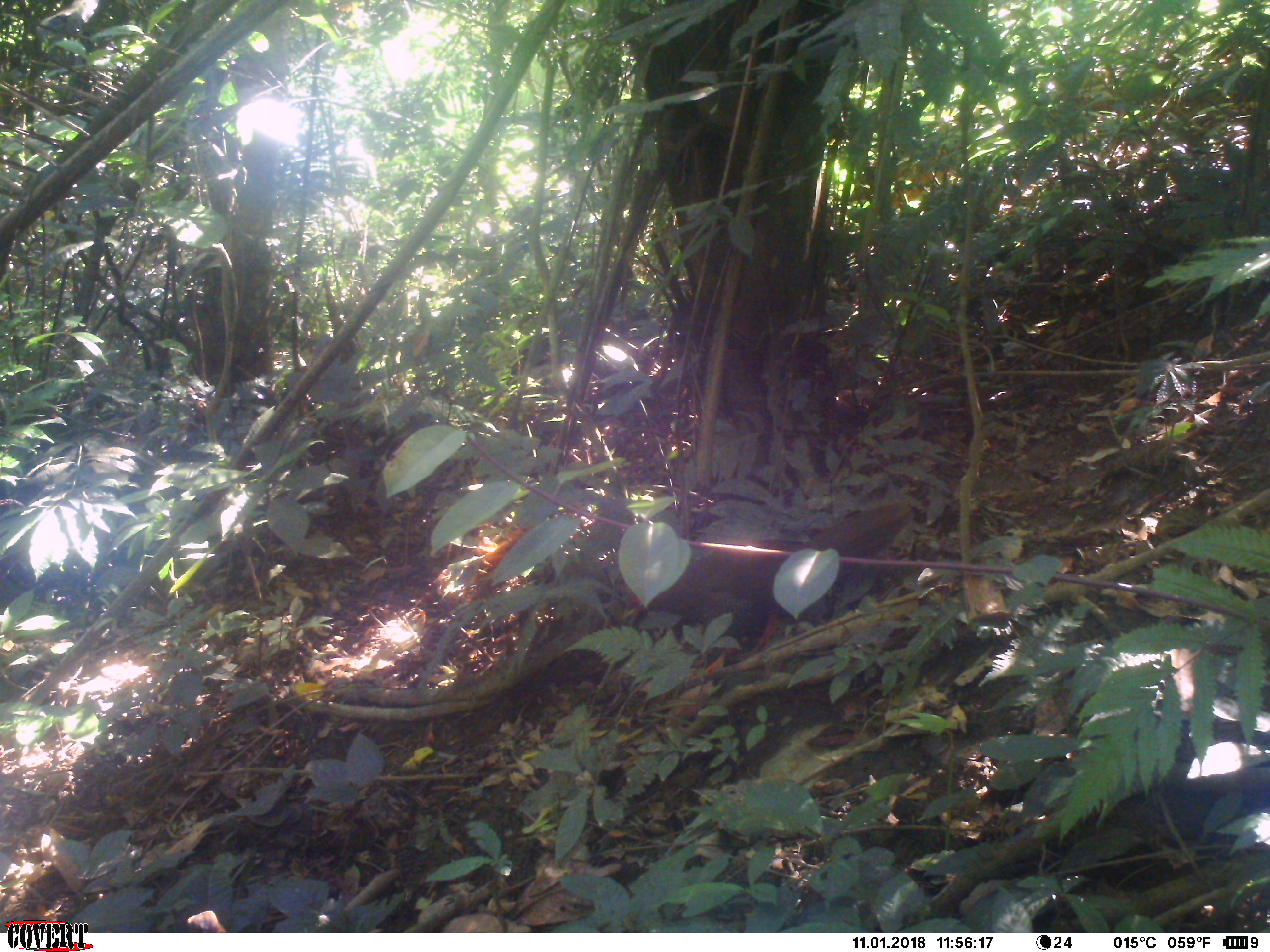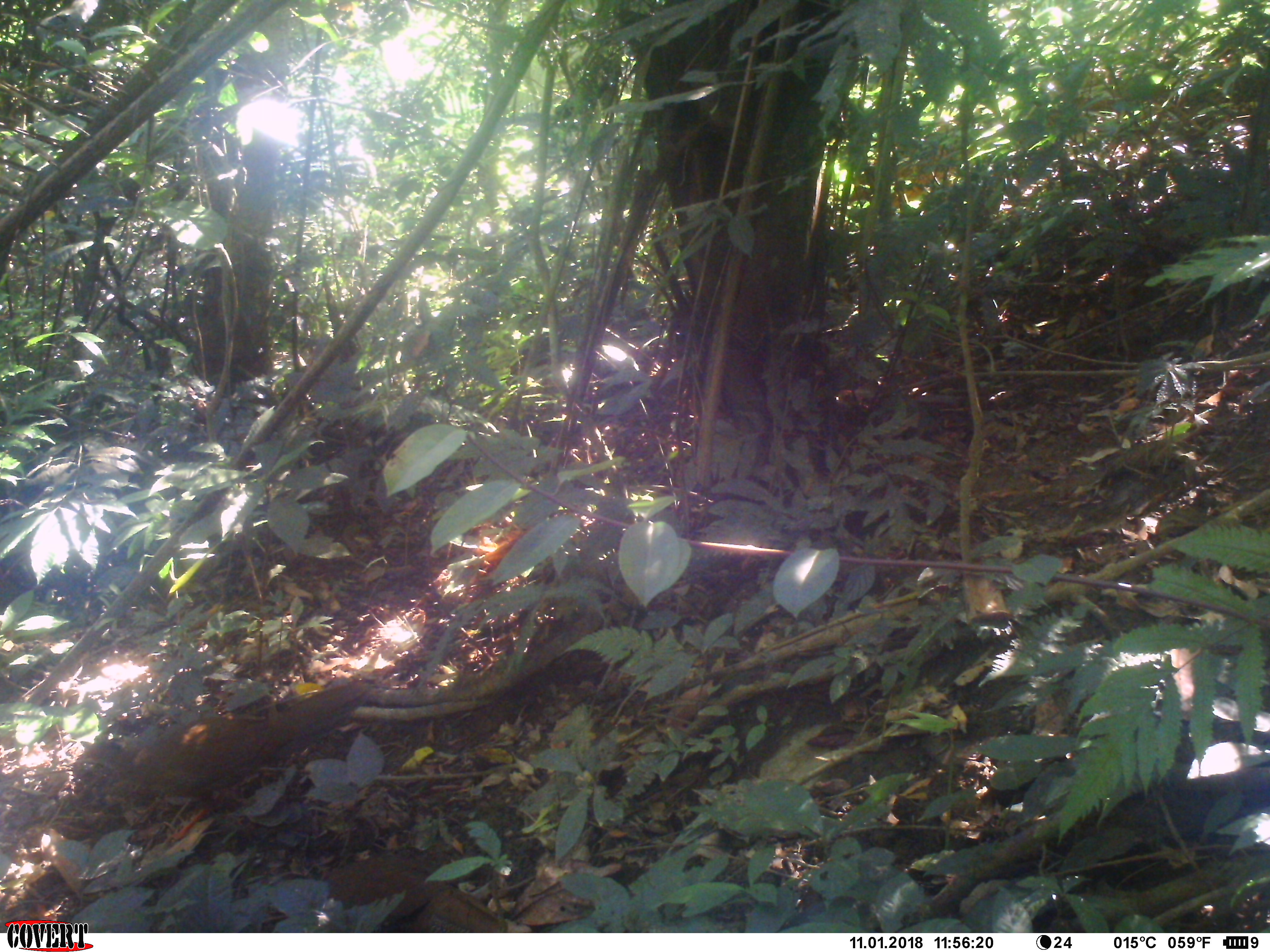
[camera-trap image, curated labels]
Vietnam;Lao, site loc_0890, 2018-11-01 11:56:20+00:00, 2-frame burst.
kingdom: Animalia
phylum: Chordata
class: Aves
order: Galliformes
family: Phasianidae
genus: Lophura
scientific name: Lophura nycthemera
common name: silver pheasant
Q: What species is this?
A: Silver pheasant (Lophura nycthemera).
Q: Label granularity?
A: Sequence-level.